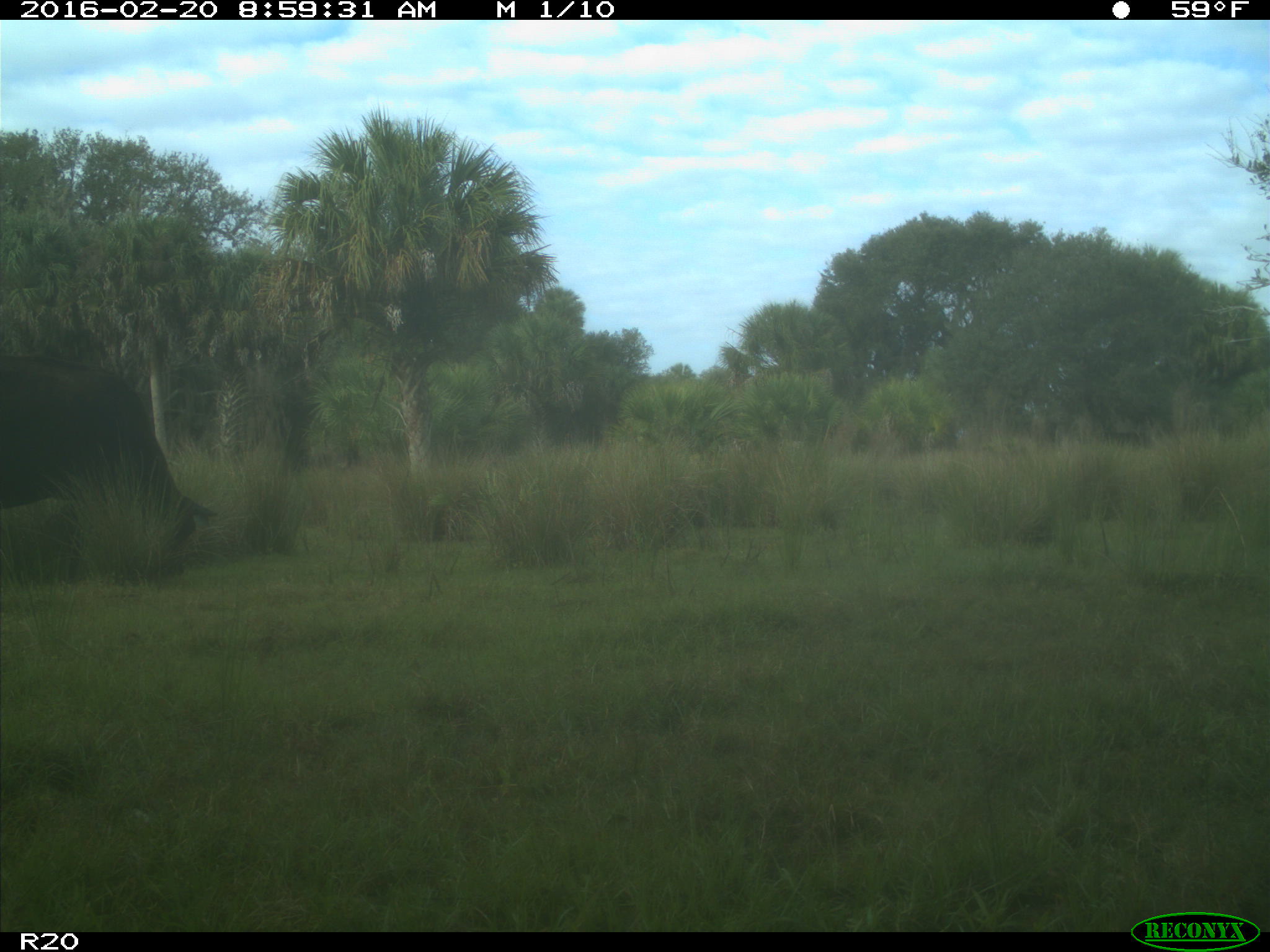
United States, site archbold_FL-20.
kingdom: Animalia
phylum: Chordata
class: Mammalia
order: Artiodactyla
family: Bovidae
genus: Bos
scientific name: Bos taurus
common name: domestic cow